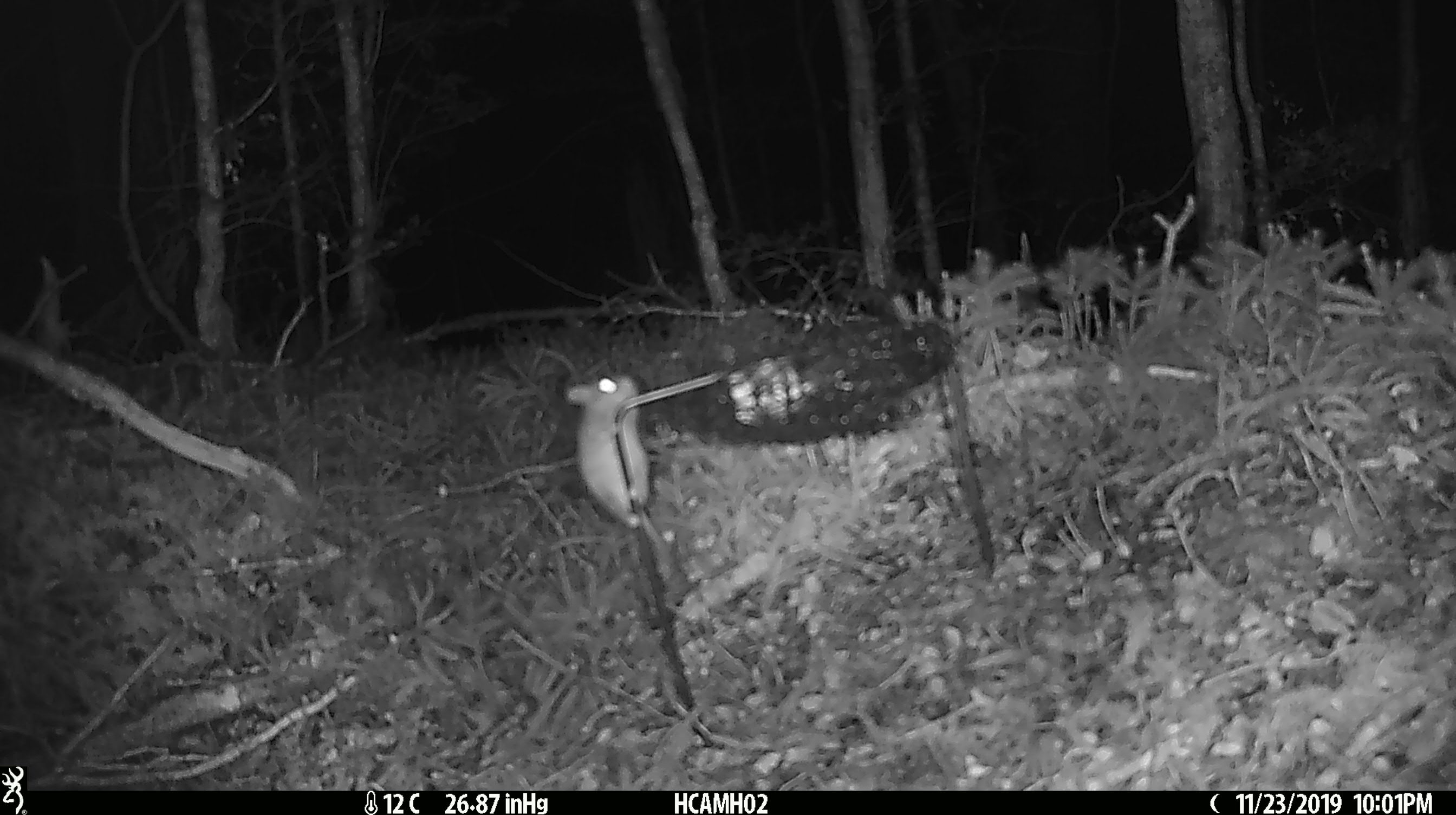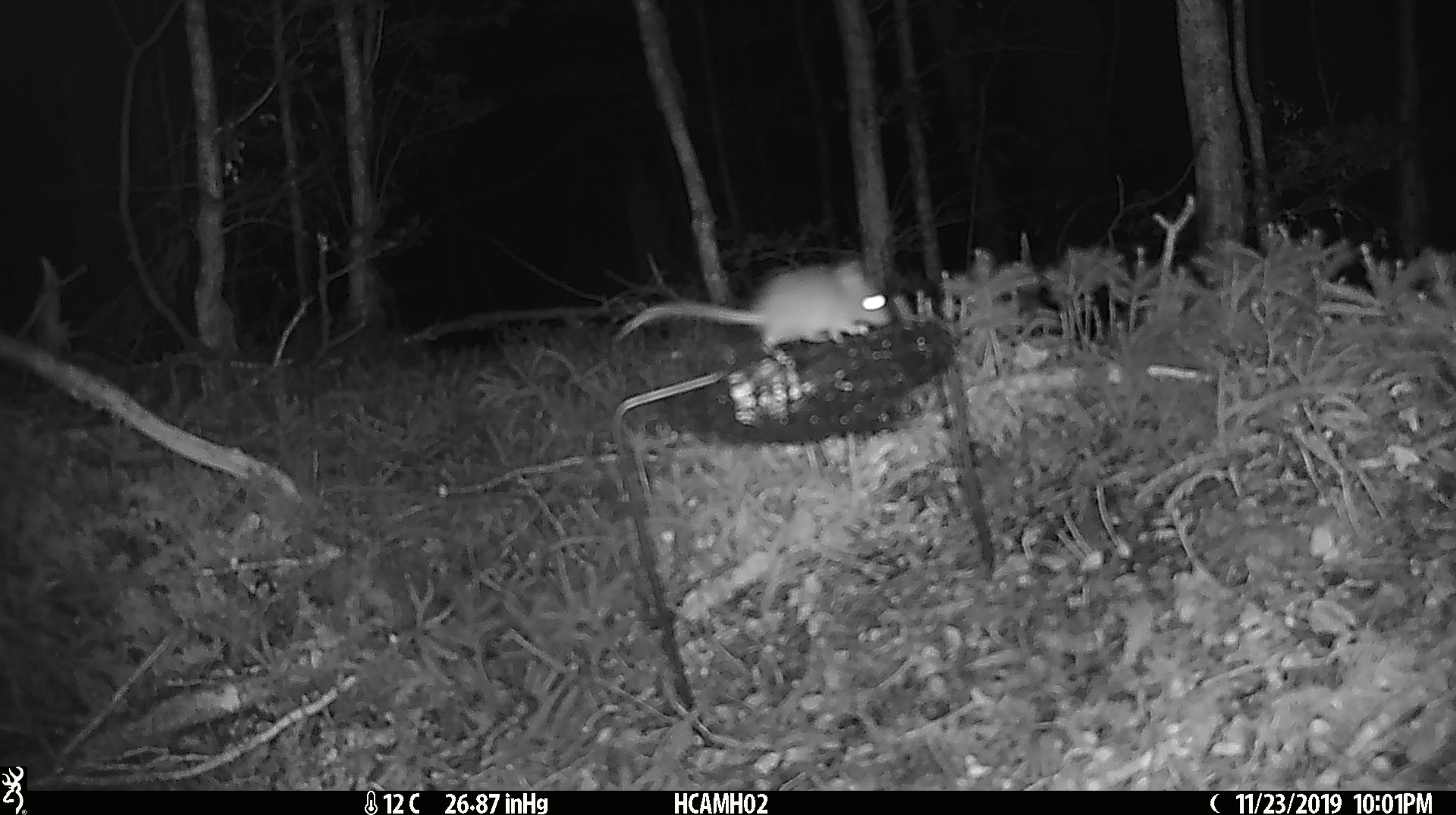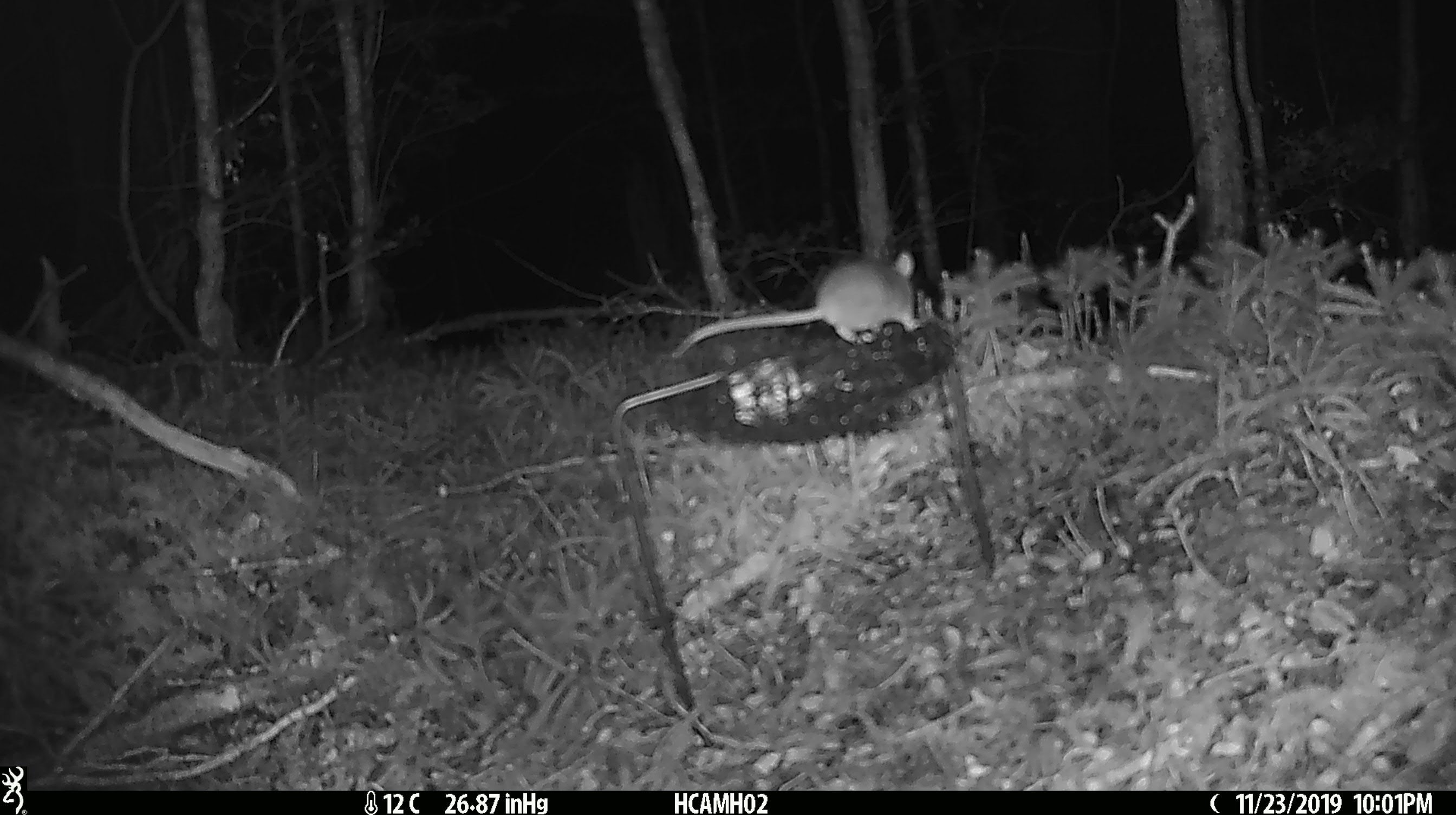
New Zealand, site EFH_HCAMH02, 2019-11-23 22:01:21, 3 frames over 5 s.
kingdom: Animalia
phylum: Chordata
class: Mammalia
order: Rodentia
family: Muridae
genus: Mus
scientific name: Mus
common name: mouse